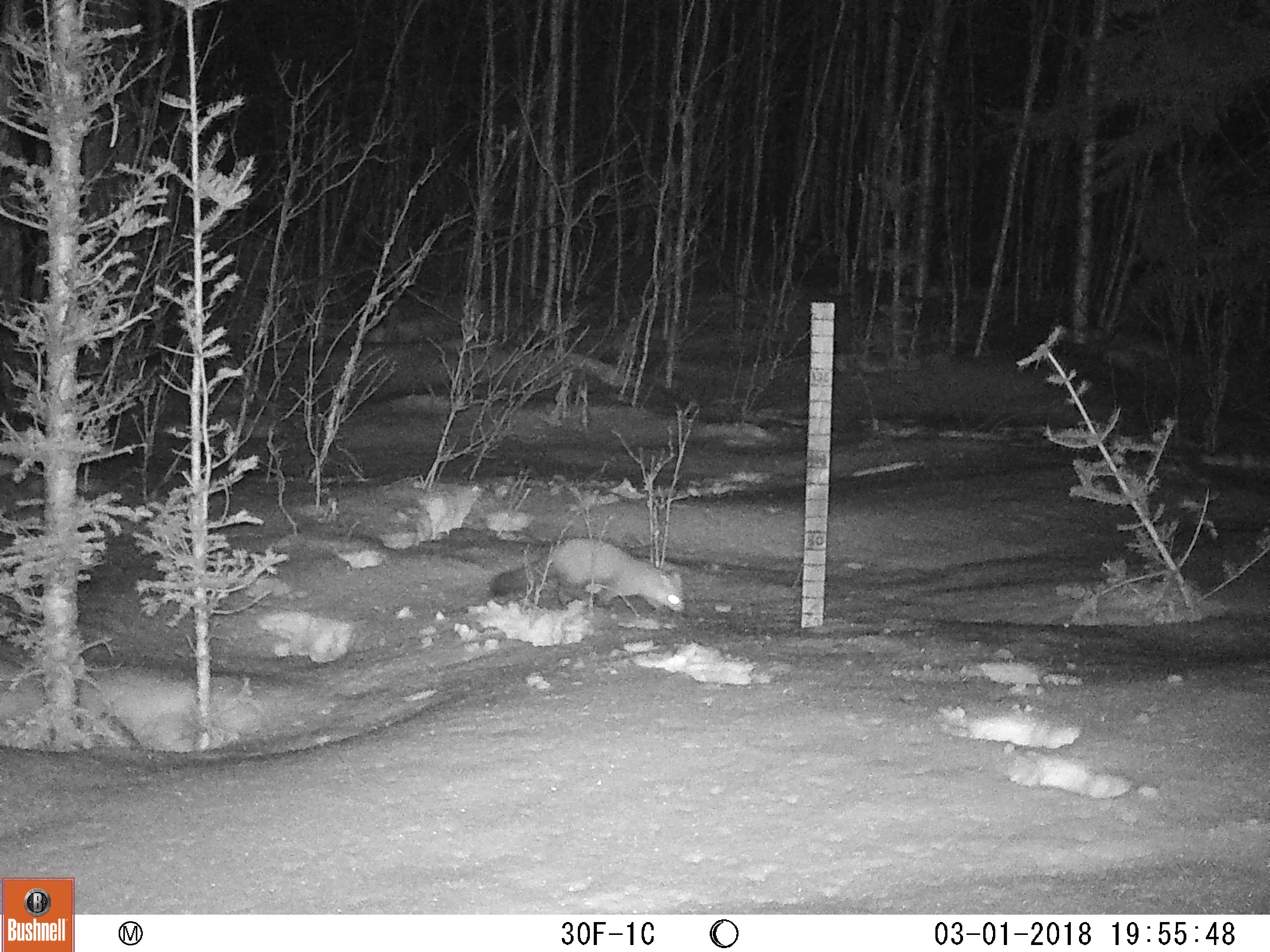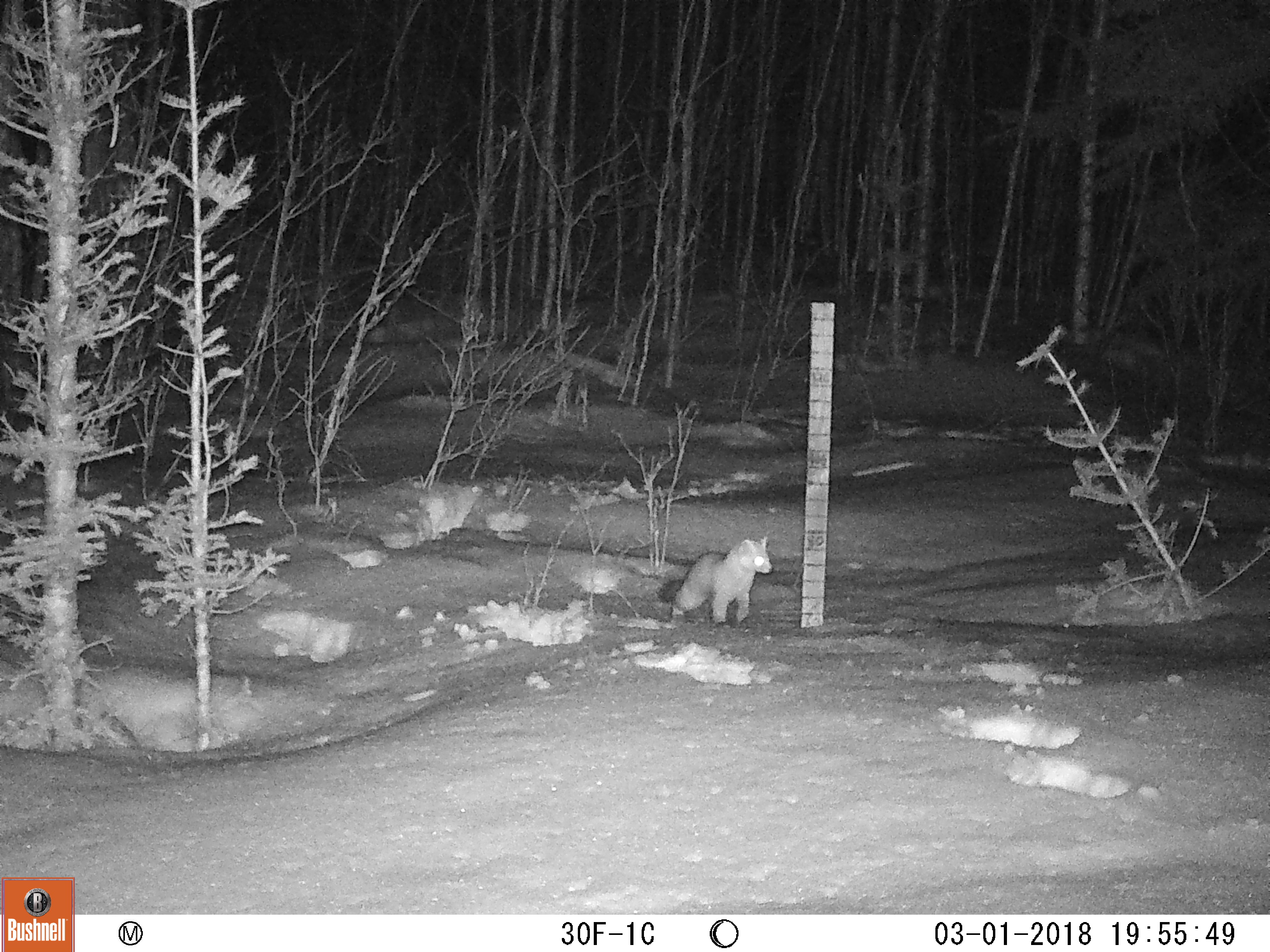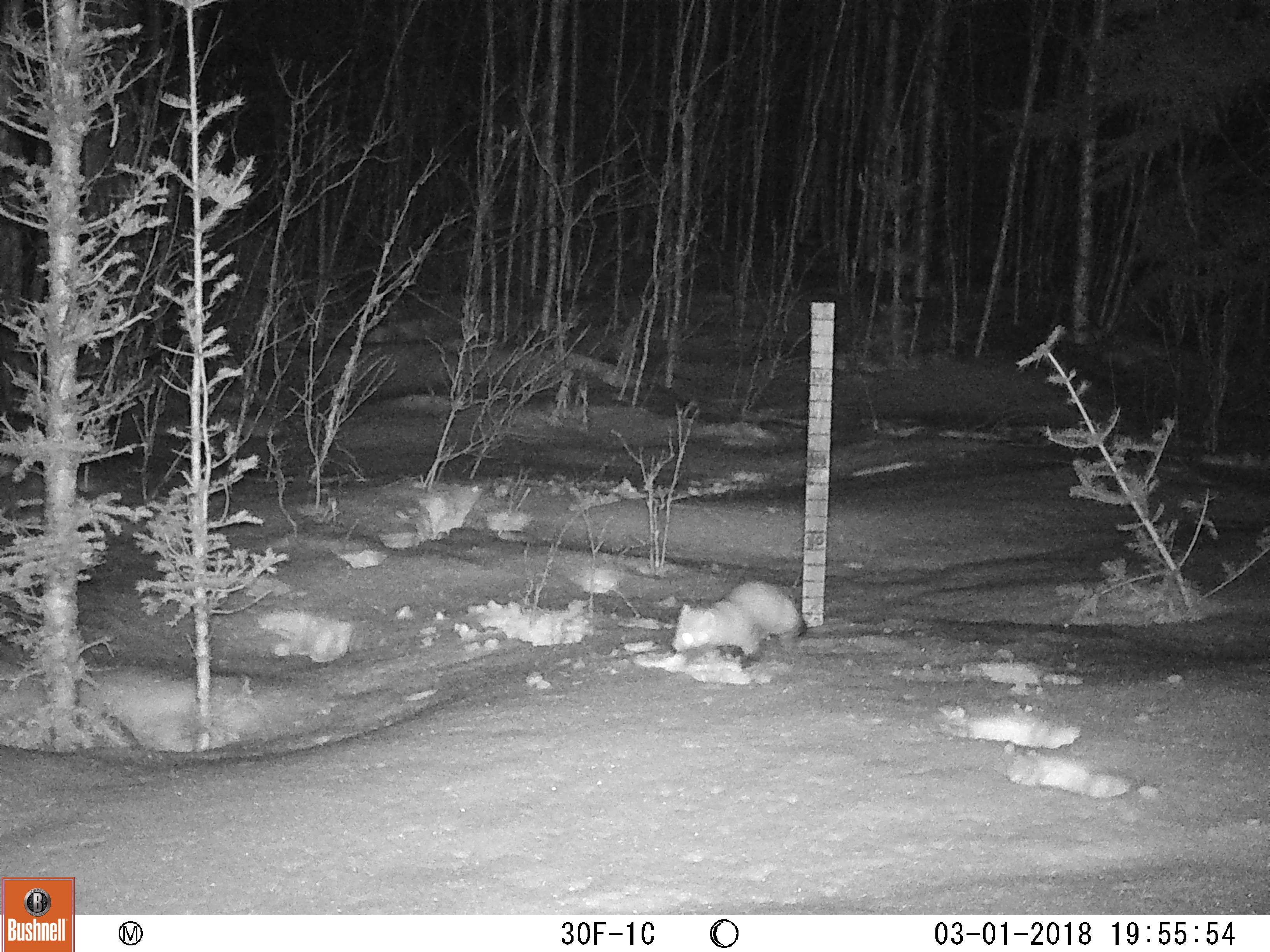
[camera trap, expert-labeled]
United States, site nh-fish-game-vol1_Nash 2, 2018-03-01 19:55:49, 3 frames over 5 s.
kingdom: Animalia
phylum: Chordata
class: Mammalia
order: Carnivora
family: Mustelidae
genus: Martes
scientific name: Martes americana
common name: american marten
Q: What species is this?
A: American marten (Martes americana).